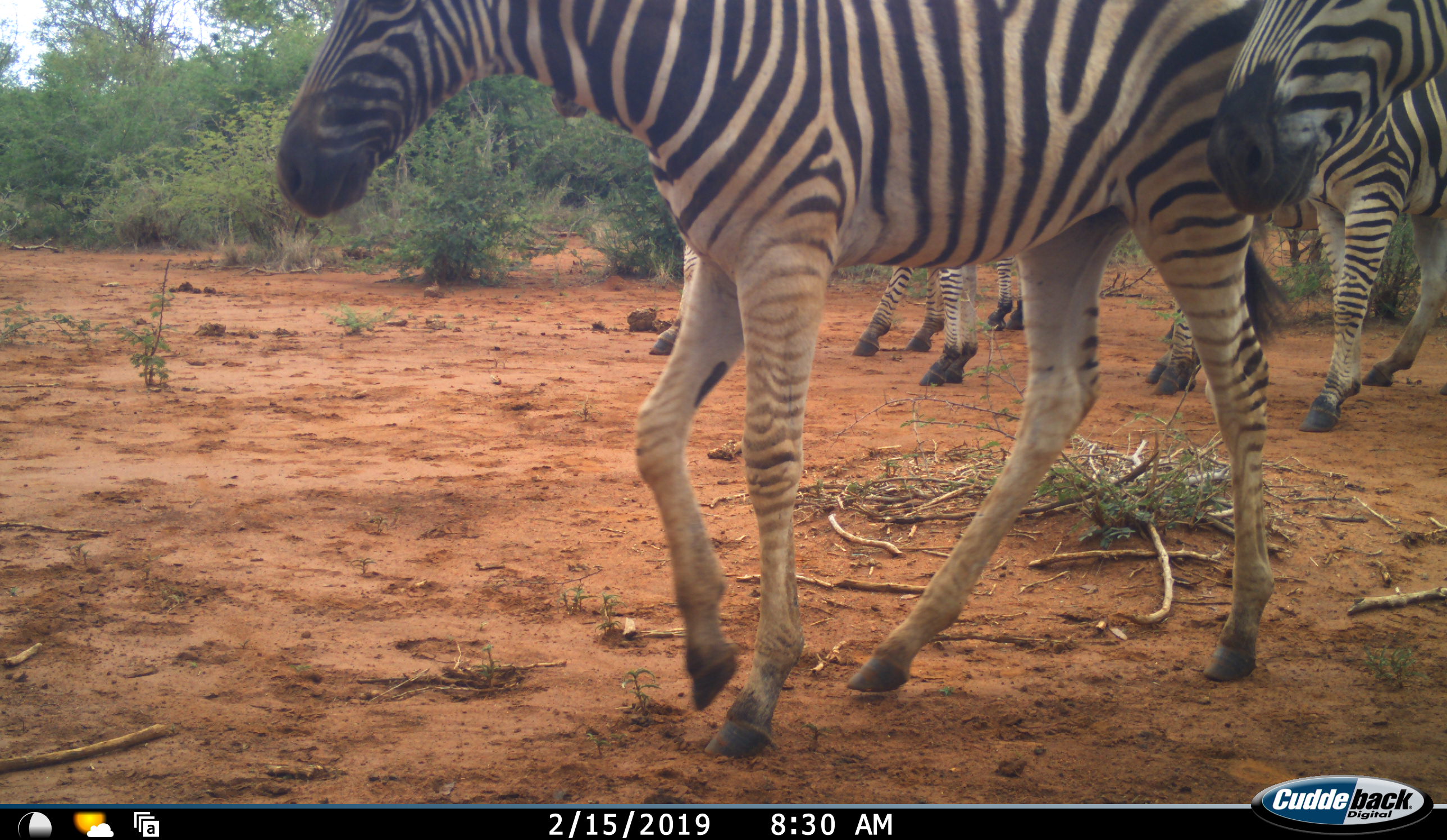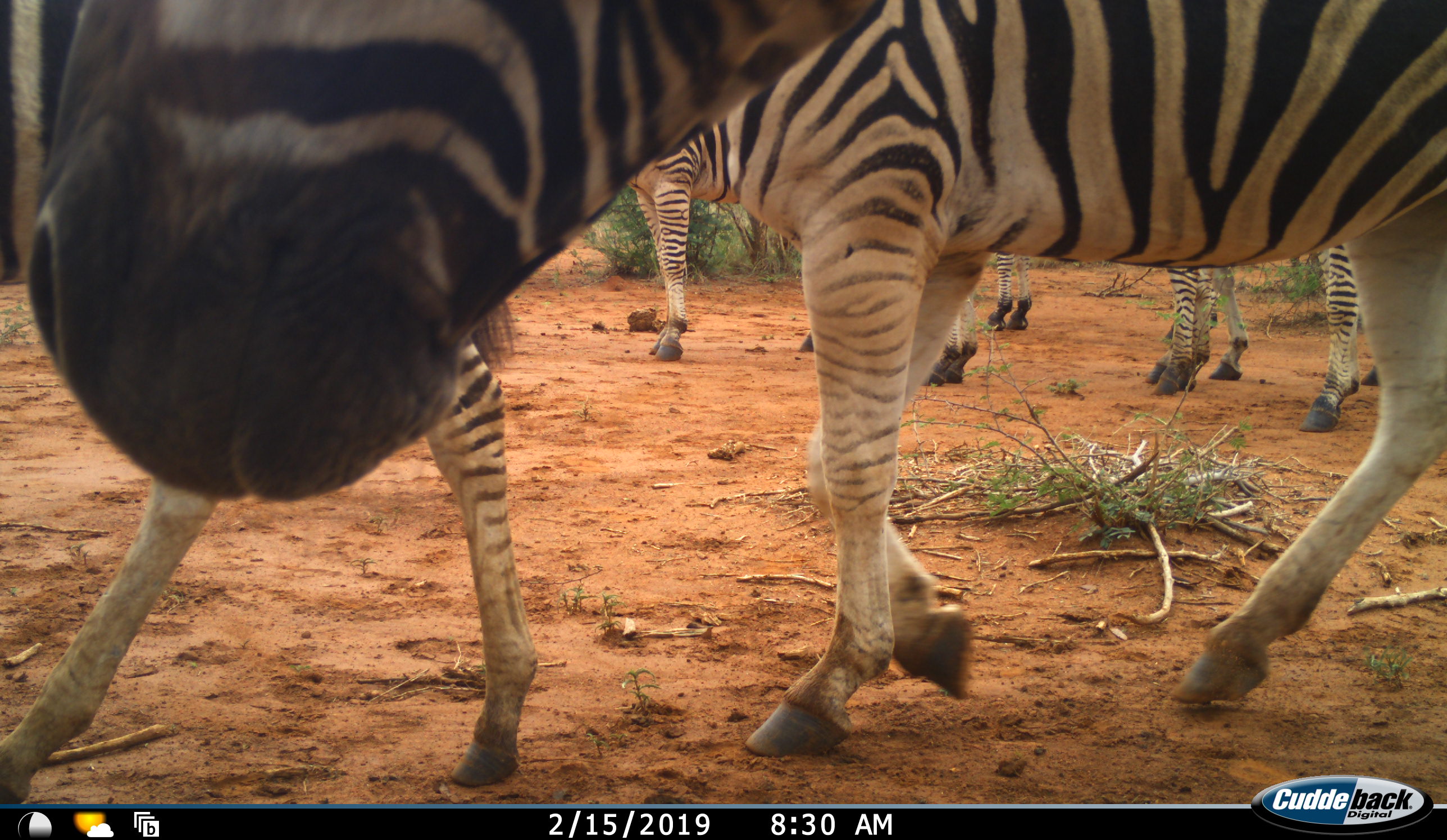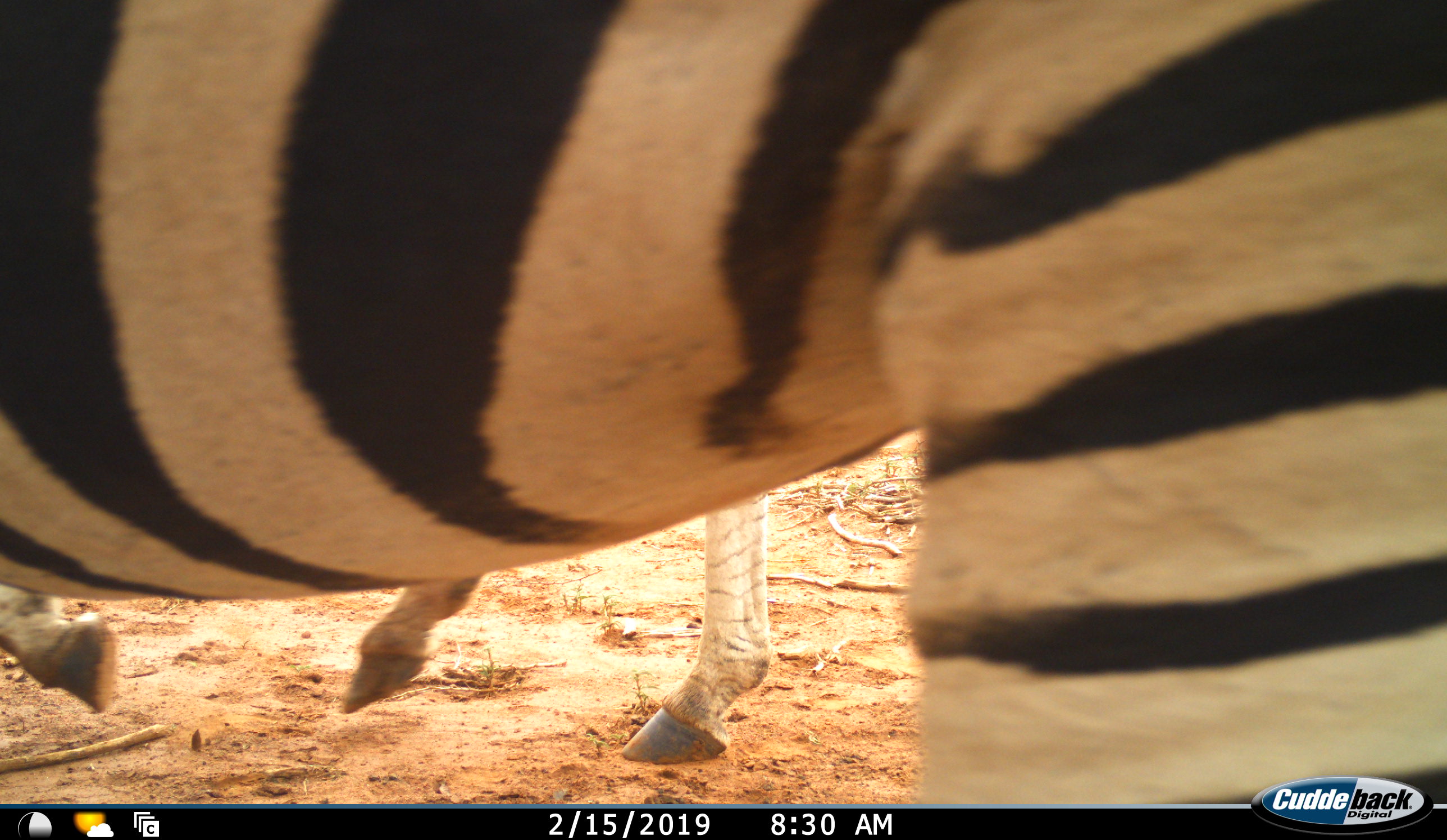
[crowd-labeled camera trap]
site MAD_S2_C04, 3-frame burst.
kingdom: Animalia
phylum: Chordata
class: Mammalia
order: Perissodactyla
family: Equidae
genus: Equus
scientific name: Equus quagga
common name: plains zebra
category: zebraplains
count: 9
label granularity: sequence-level